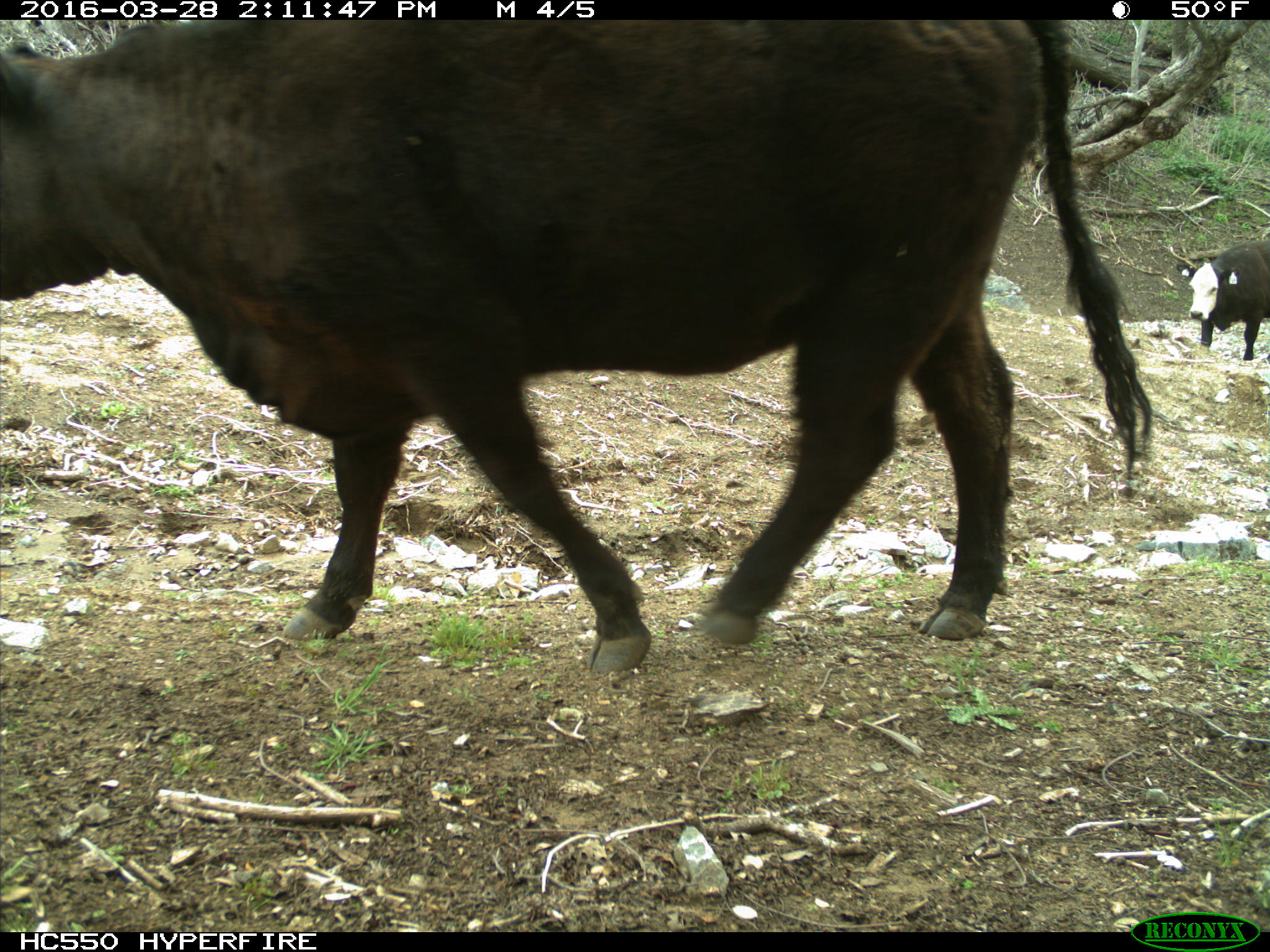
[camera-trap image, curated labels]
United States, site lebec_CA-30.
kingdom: Animalia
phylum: Chordata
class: Mammalia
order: Artiodactyla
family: Bovidae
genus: Bos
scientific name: Bos taurus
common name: domestic cow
Bos taurus (domestic cow).